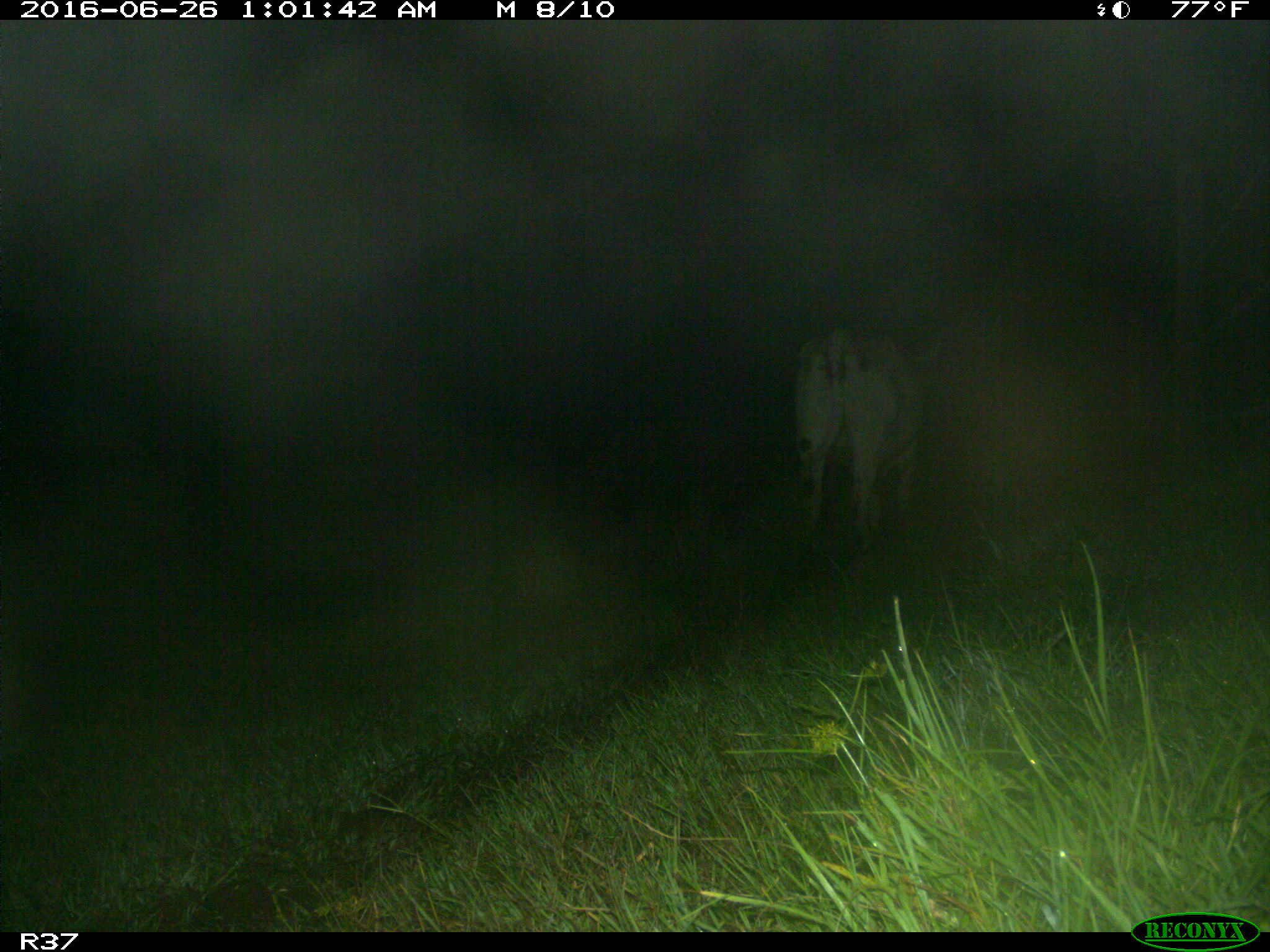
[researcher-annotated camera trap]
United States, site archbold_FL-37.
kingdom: Animalia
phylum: Chordata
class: Mammalia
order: Artiodactyla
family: Bovidae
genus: Bos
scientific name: Bos taurus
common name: domestic cow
Bos taurus (domestic cow).